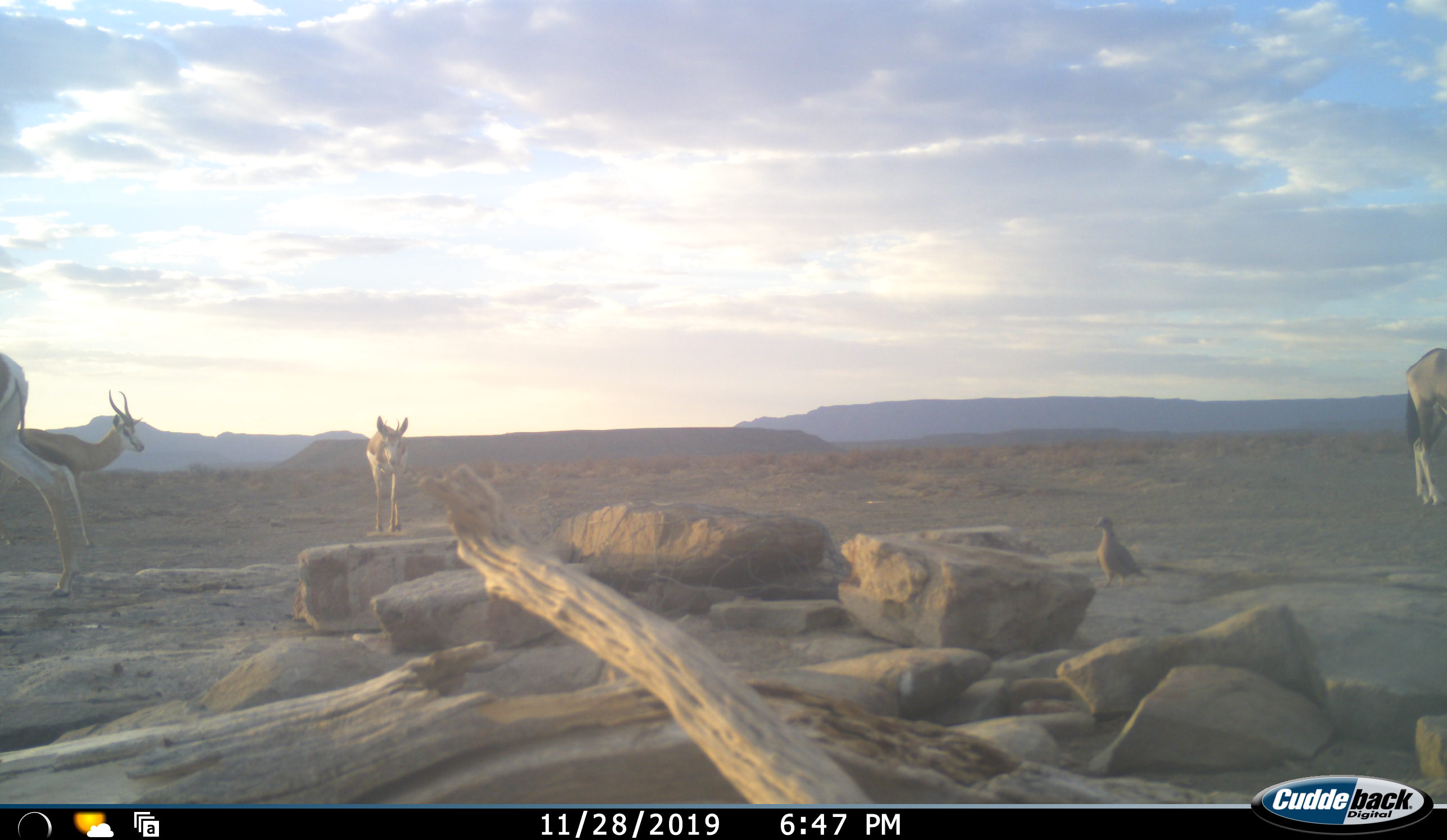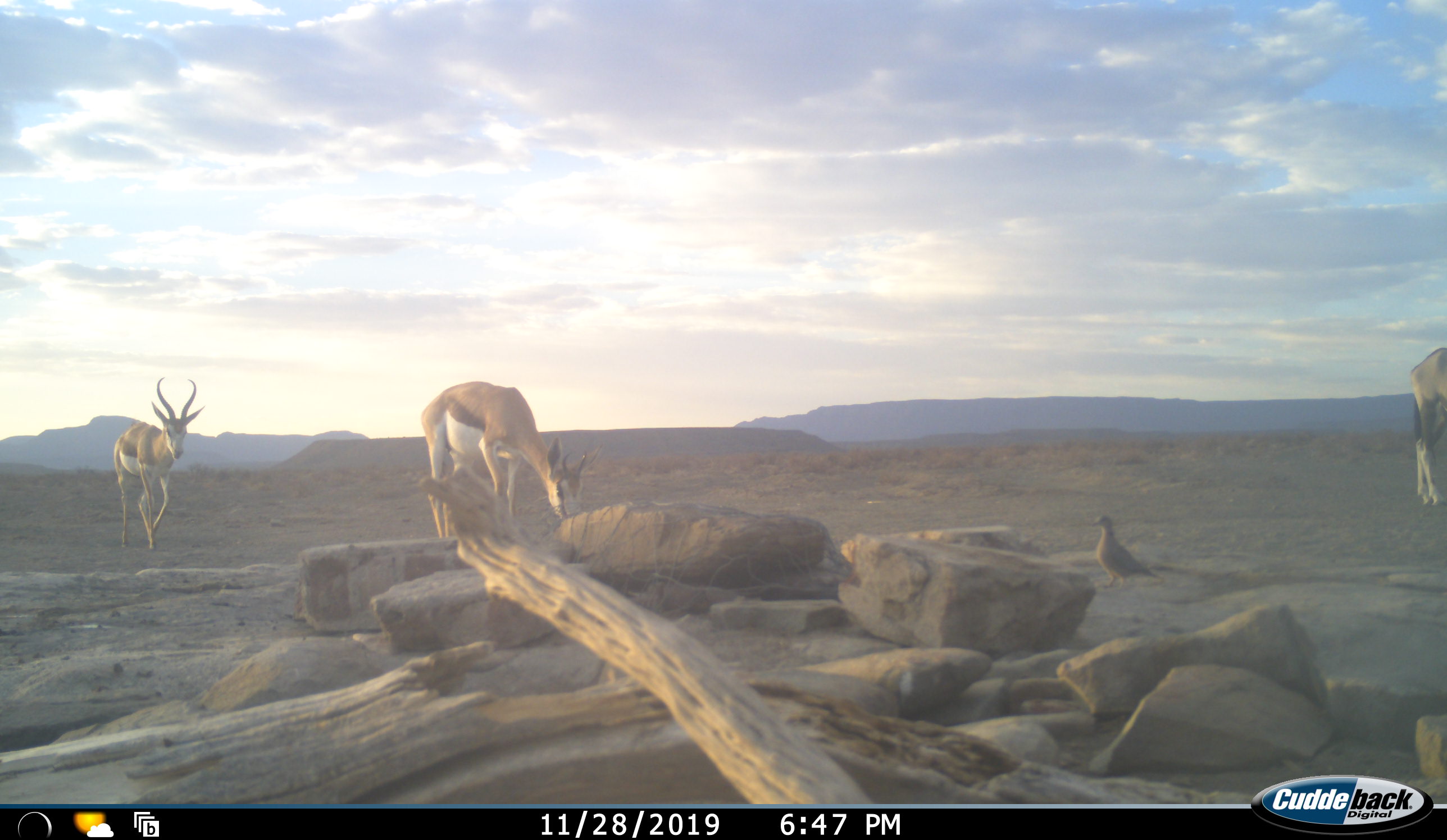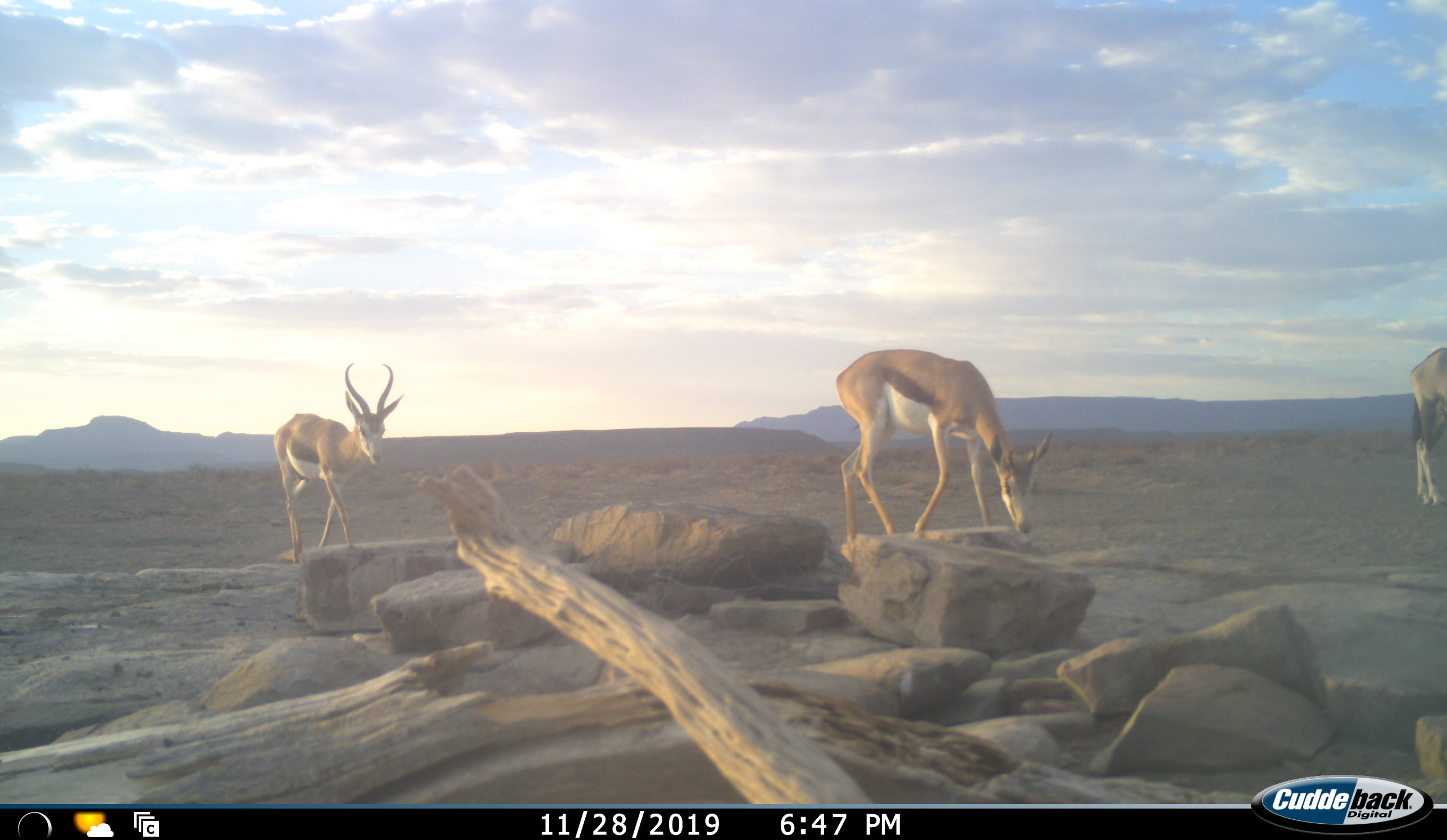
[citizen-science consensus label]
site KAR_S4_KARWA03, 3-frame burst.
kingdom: Animalia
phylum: Chordata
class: Aves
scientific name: Aves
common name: bird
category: birdother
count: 1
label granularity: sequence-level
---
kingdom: Animalia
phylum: Chordata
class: Mammalia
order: Artiodactyla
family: Bovidae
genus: Oryx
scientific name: Oryx gazella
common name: gemsbok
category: oryx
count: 1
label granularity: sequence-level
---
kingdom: Animalia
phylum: Chordata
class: Mammalia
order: Artiodactyla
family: Bovidae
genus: Antidorcas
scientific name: Antidorcas marsupialis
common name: springbok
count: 3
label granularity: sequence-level